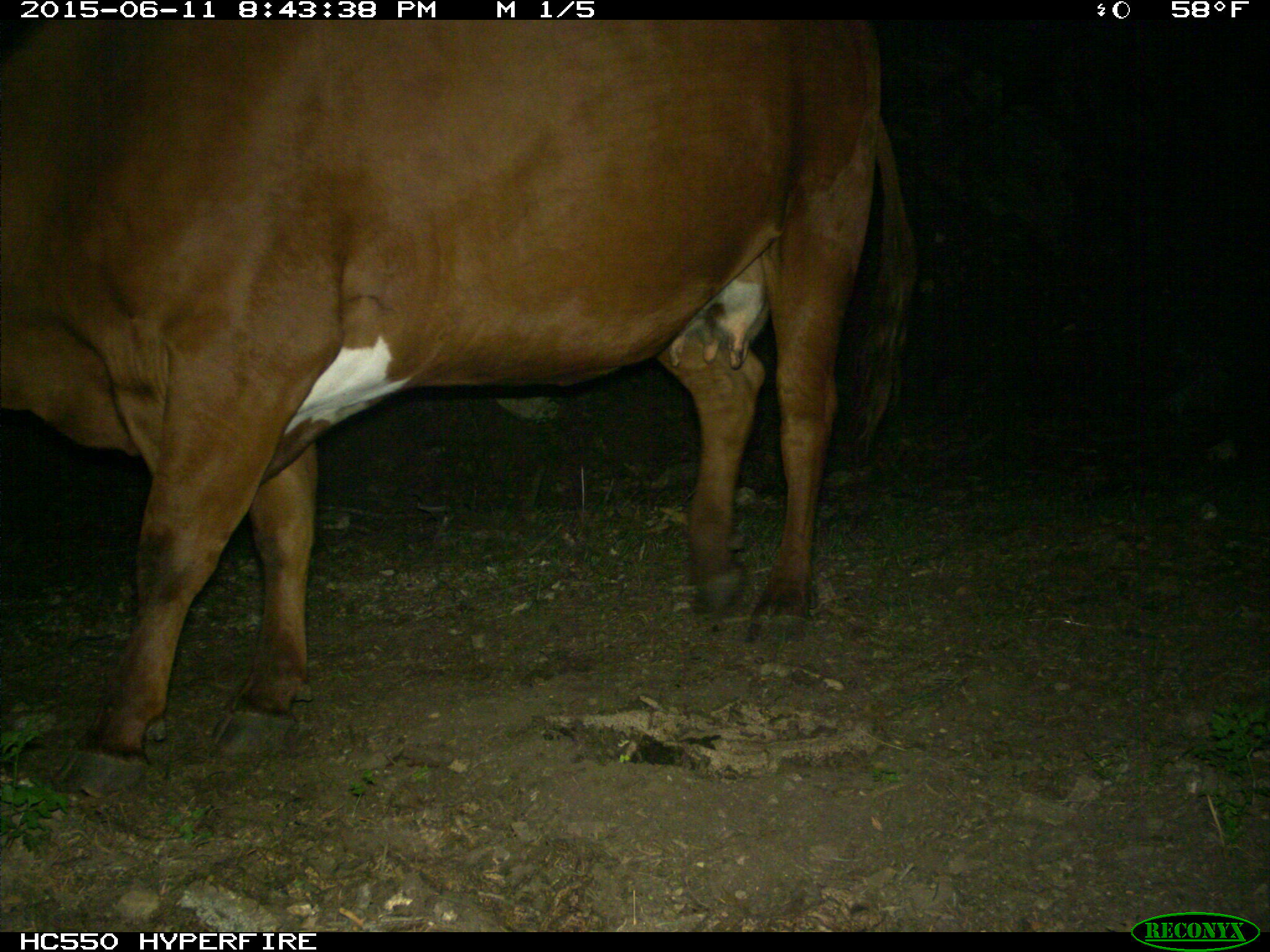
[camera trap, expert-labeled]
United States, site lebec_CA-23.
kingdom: Animalia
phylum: Chordata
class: Mammalia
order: Artiodactyla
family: Bovidae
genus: Bos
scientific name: Bos taurus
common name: domestic cow